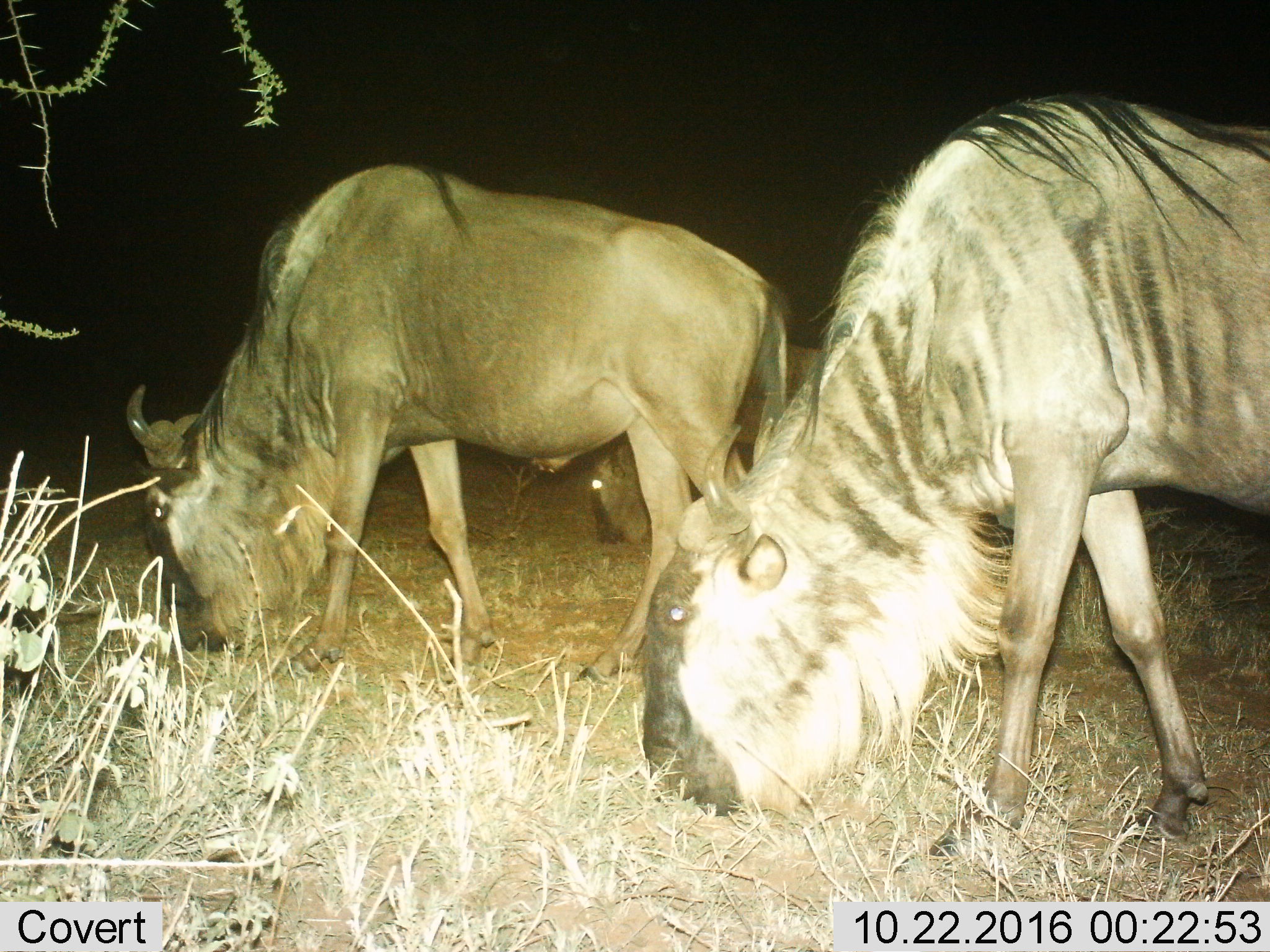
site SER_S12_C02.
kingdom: Animalia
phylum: Chordata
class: Mammalia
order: Artiodactyla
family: Bovidae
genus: Connochaetes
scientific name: Connochaetes taurinus taurinus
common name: blue wildebeest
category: wildebeestblue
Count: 3.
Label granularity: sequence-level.